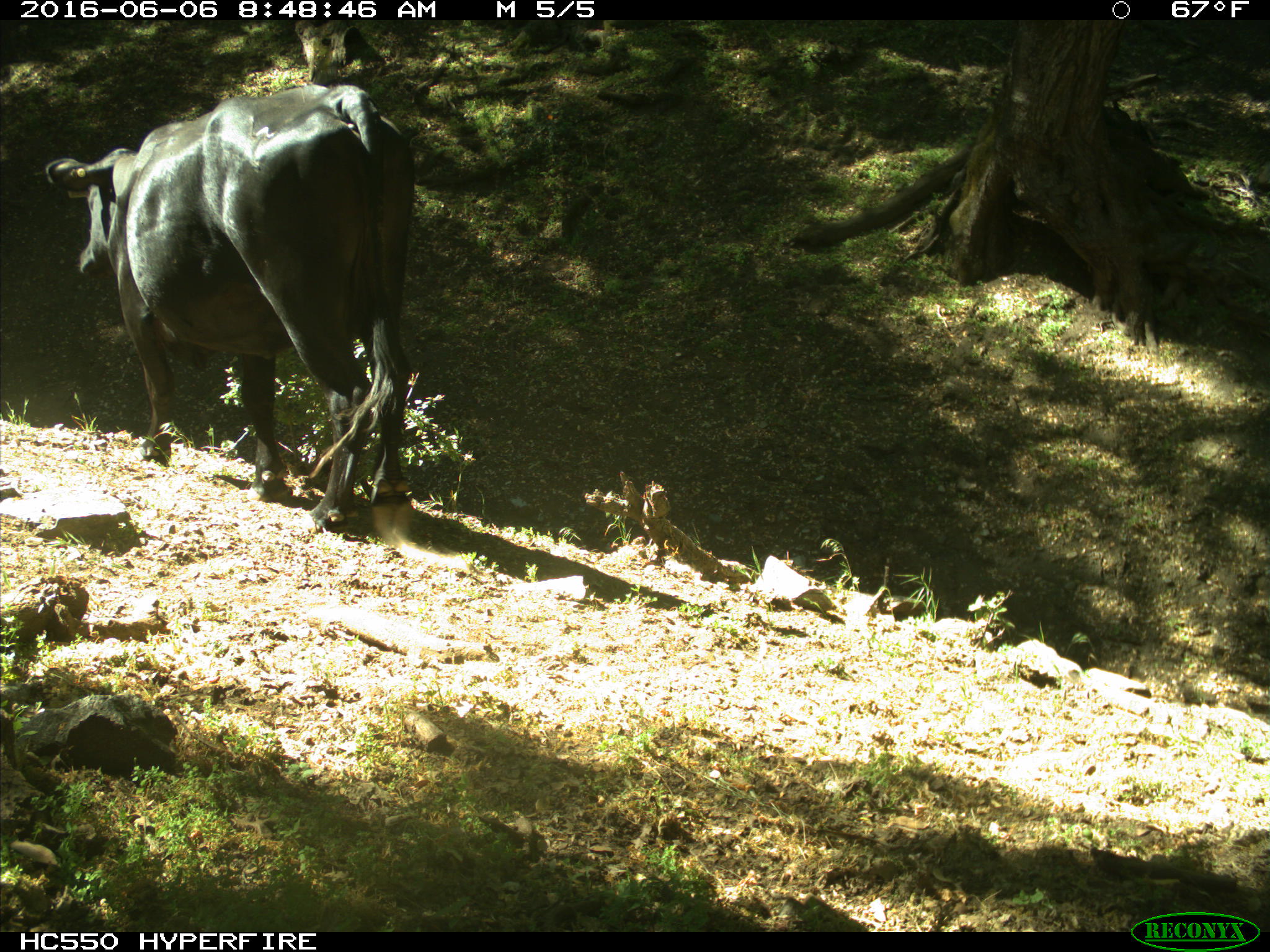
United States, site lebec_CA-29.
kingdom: Animalia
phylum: Chordata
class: Mammalia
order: Artiodactyla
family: Bovidae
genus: Bos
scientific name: Bos taurus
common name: domestic cow